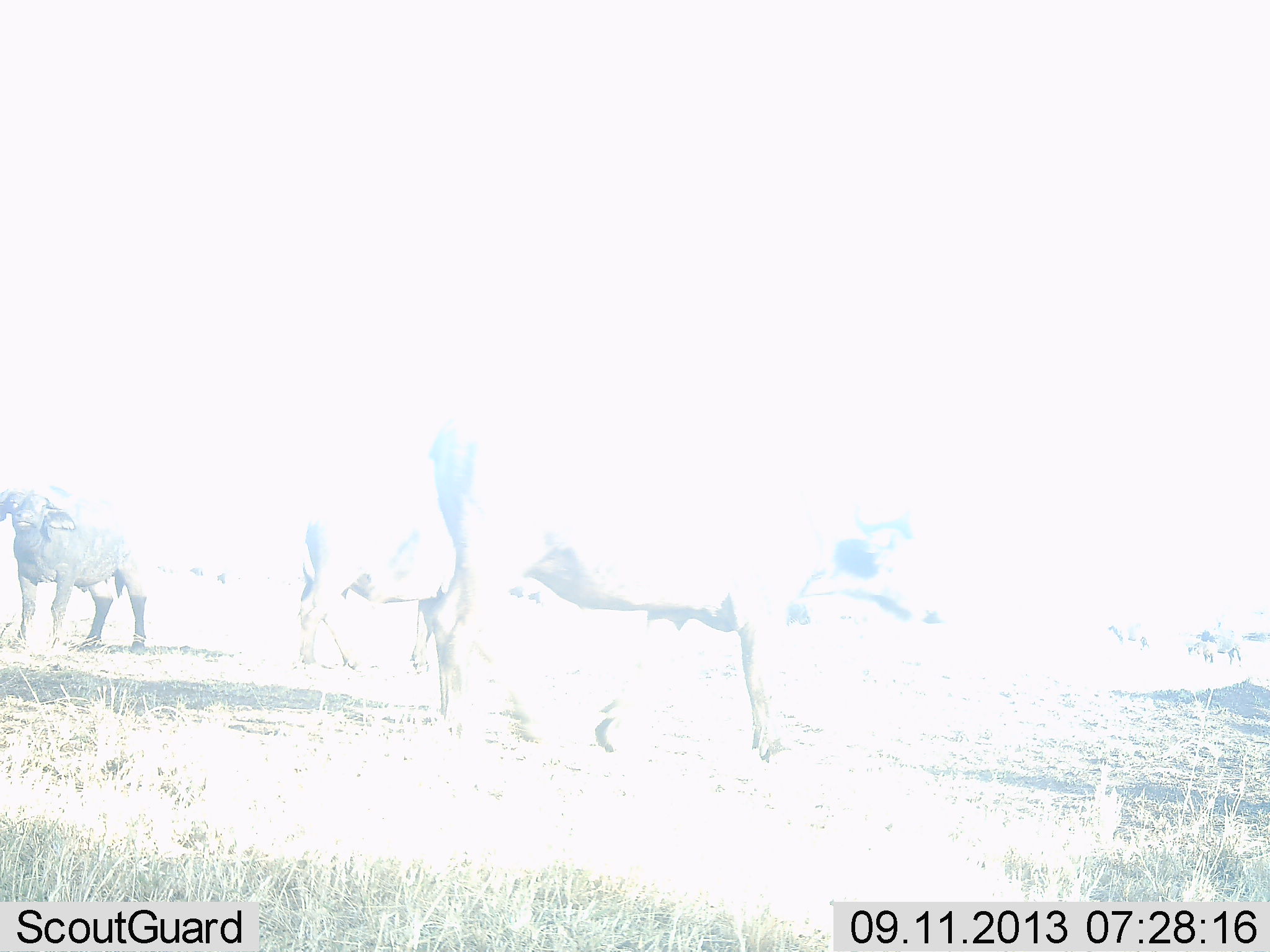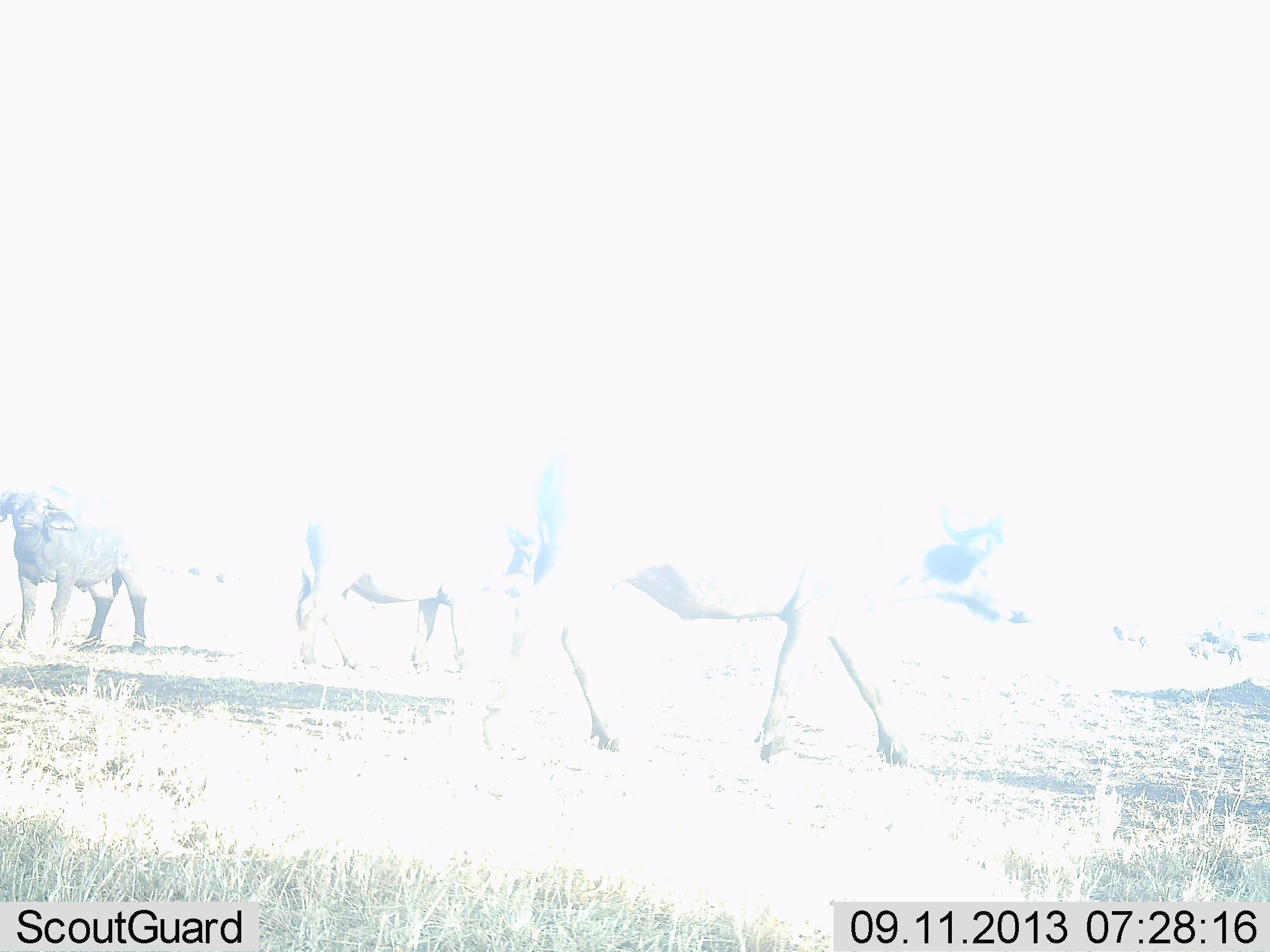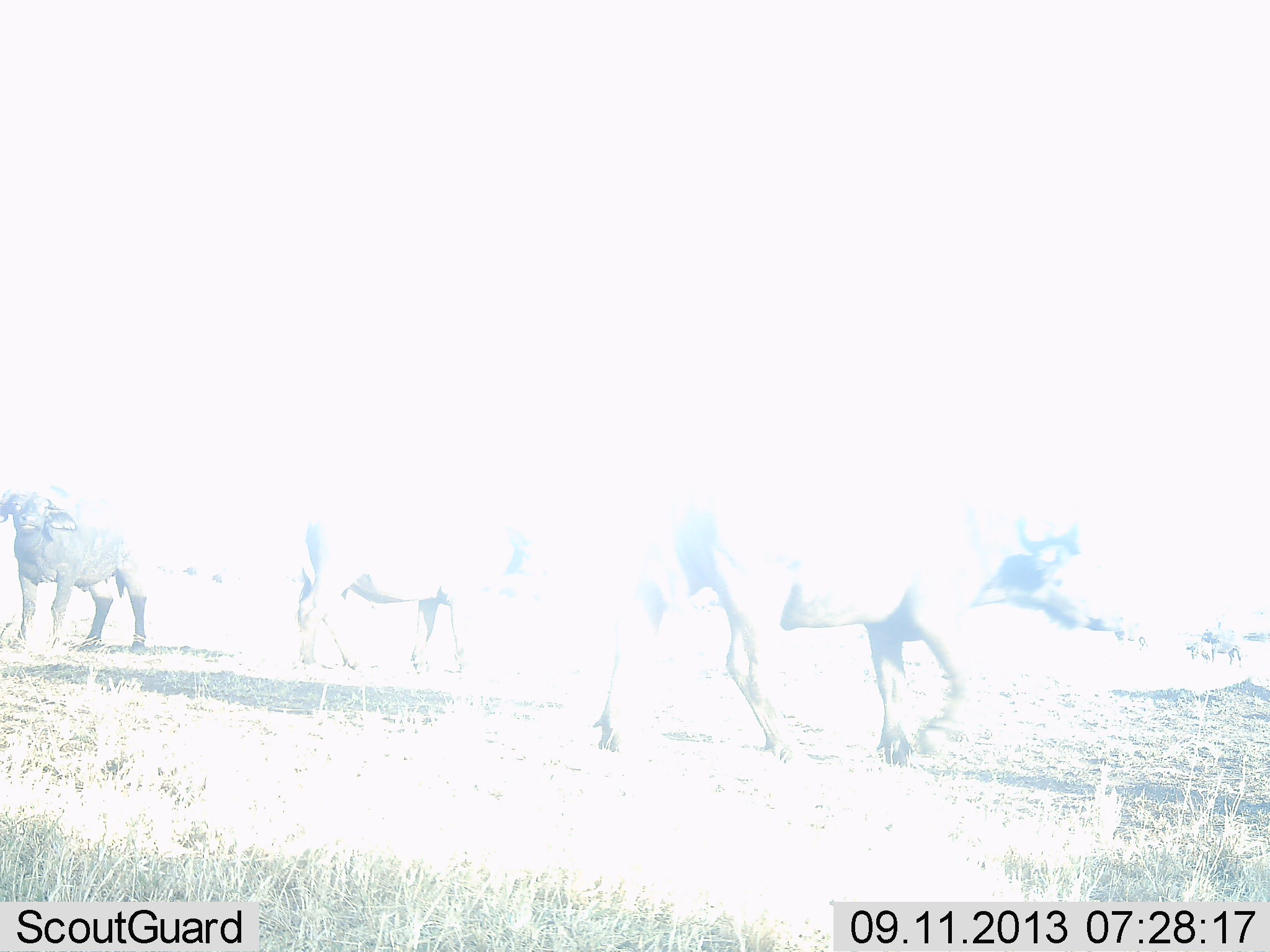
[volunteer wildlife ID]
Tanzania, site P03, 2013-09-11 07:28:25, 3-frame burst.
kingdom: Animalia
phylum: Chordata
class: Mammalia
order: Artiodactyla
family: Bovidae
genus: Syncerus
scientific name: Syncerus caffer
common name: cape buffalo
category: buffalo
Buffalo (cape buffalo) (Syncerus caffer), count 3. Behavior (volunteer vote fractions): standing 88%, resting 0%, moving 82%, interacting 0%. Young present (vote fraction): 0%. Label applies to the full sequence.